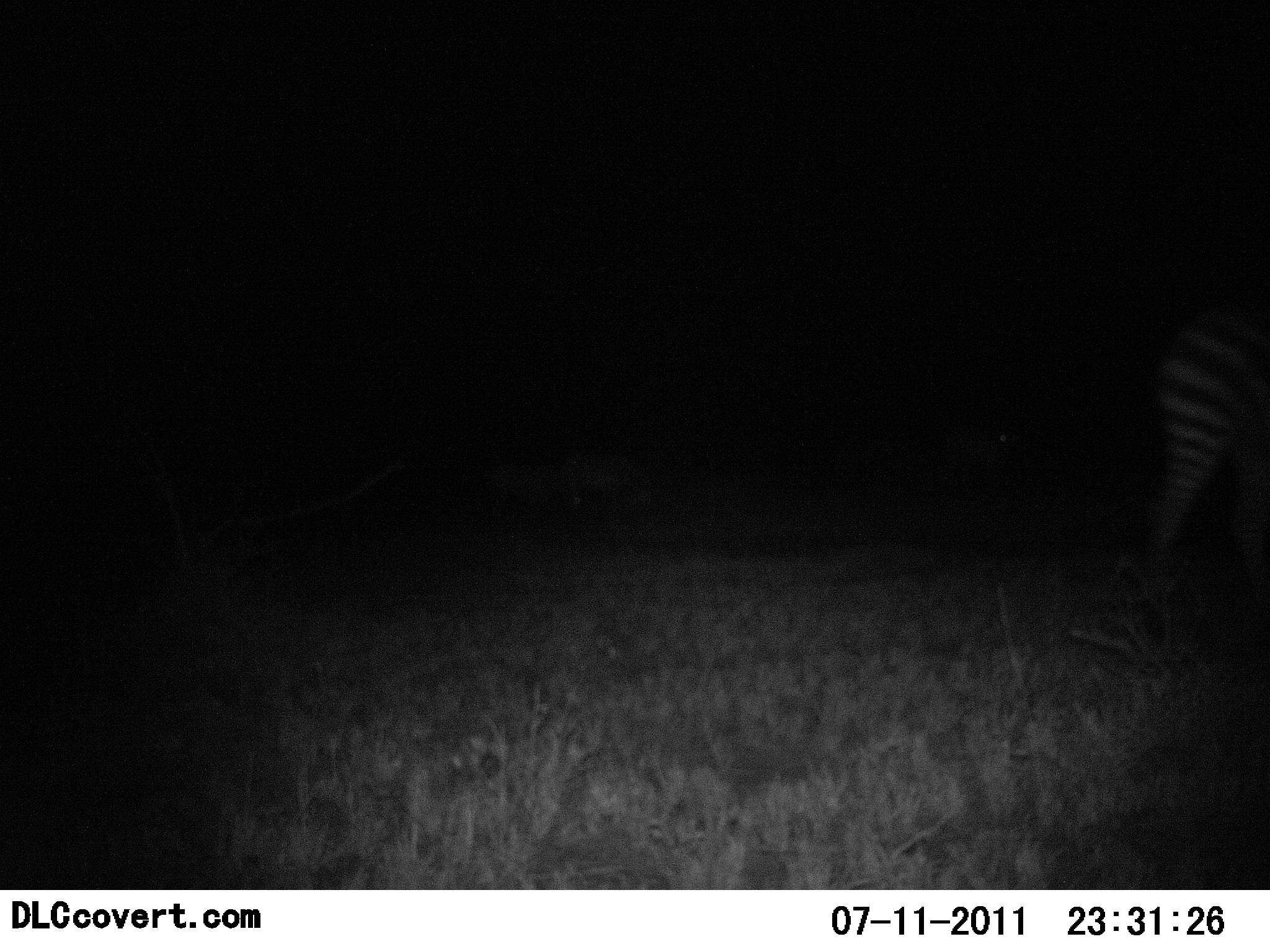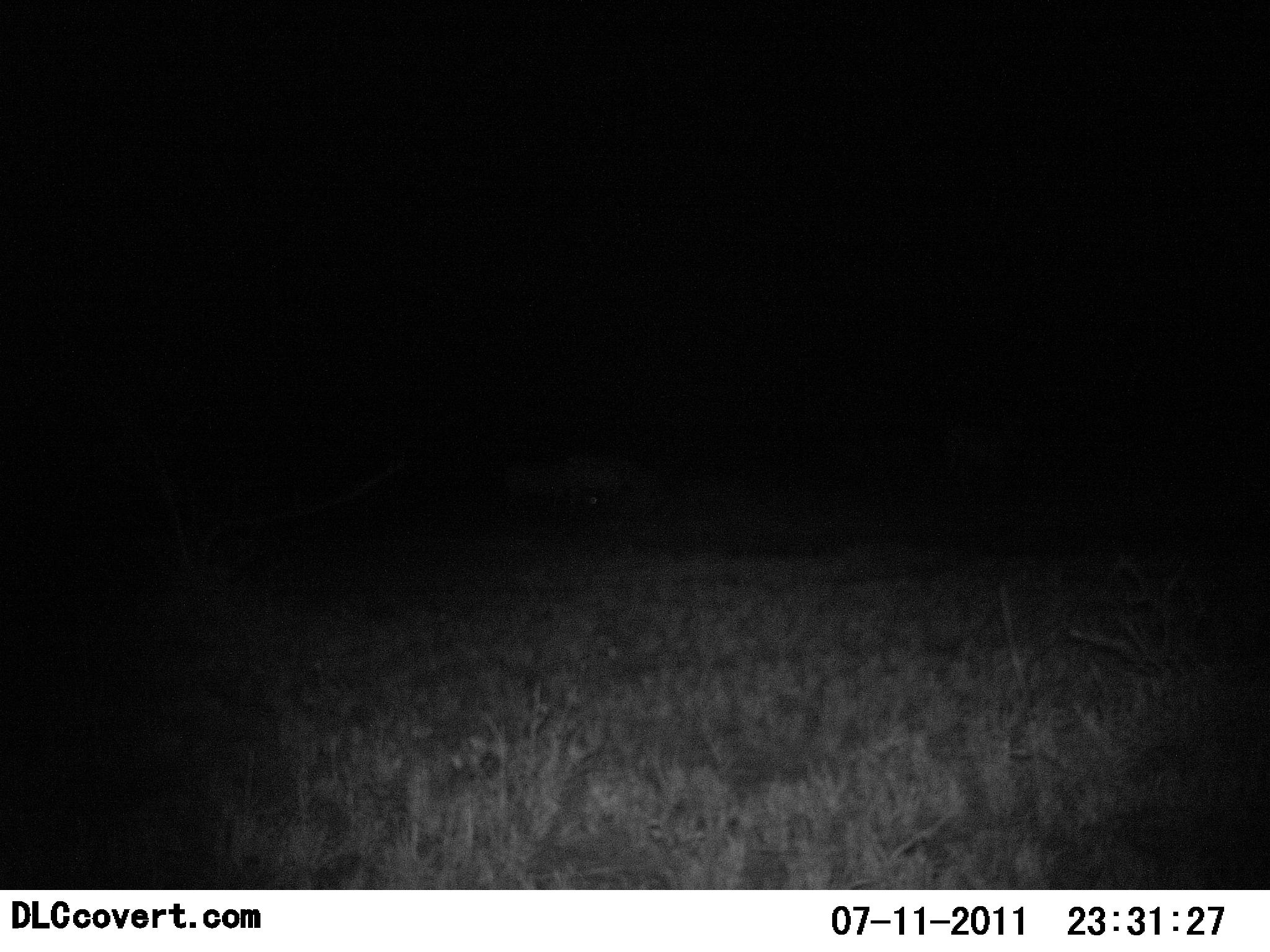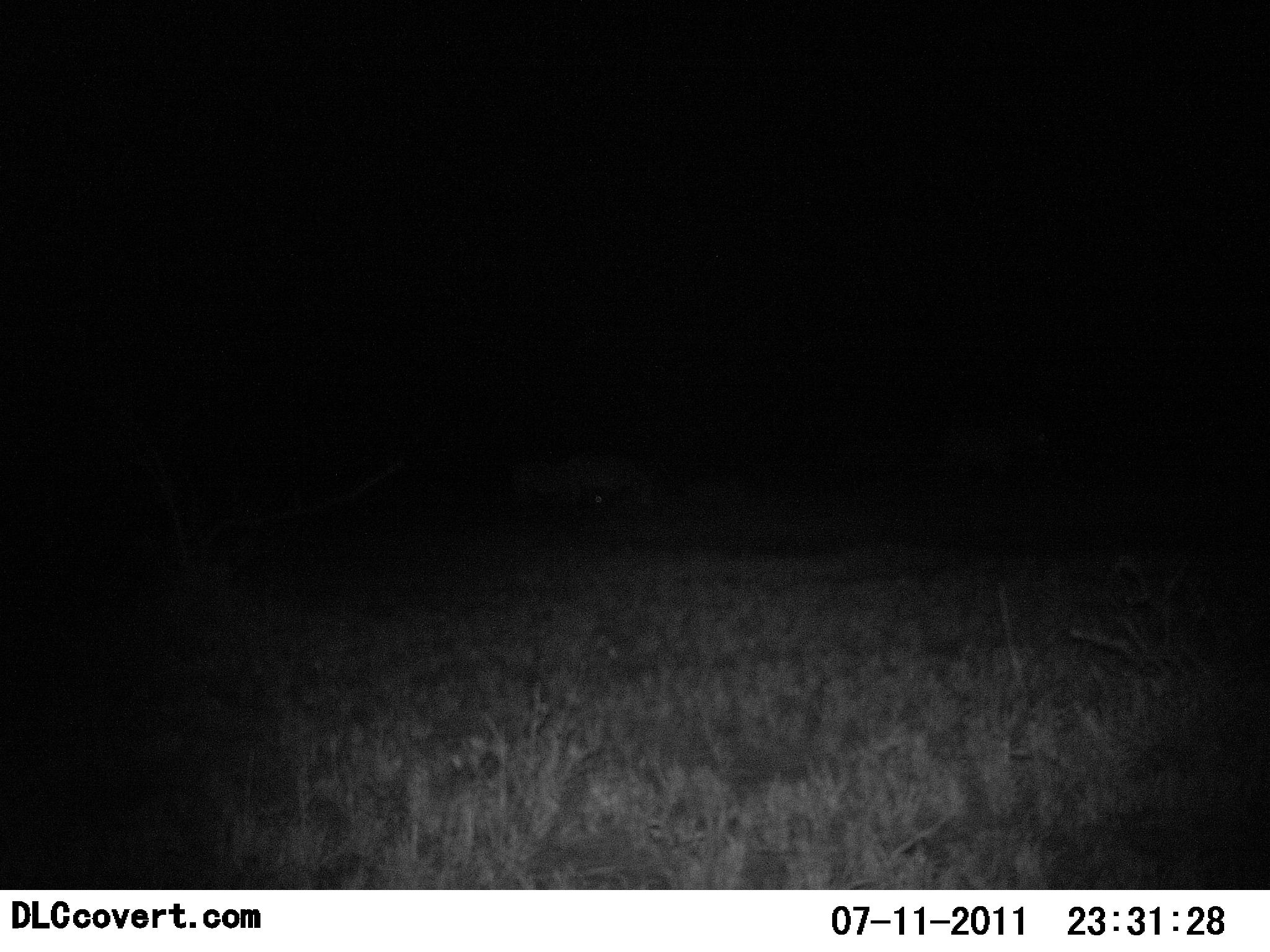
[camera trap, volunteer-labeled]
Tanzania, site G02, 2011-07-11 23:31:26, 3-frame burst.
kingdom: Animalia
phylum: Chordata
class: Mammalia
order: Perissodactyla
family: Equidae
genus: Equus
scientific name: Equus quagga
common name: plains zebra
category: zebra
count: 1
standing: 8%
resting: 8%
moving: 92%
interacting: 0%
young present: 0%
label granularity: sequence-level